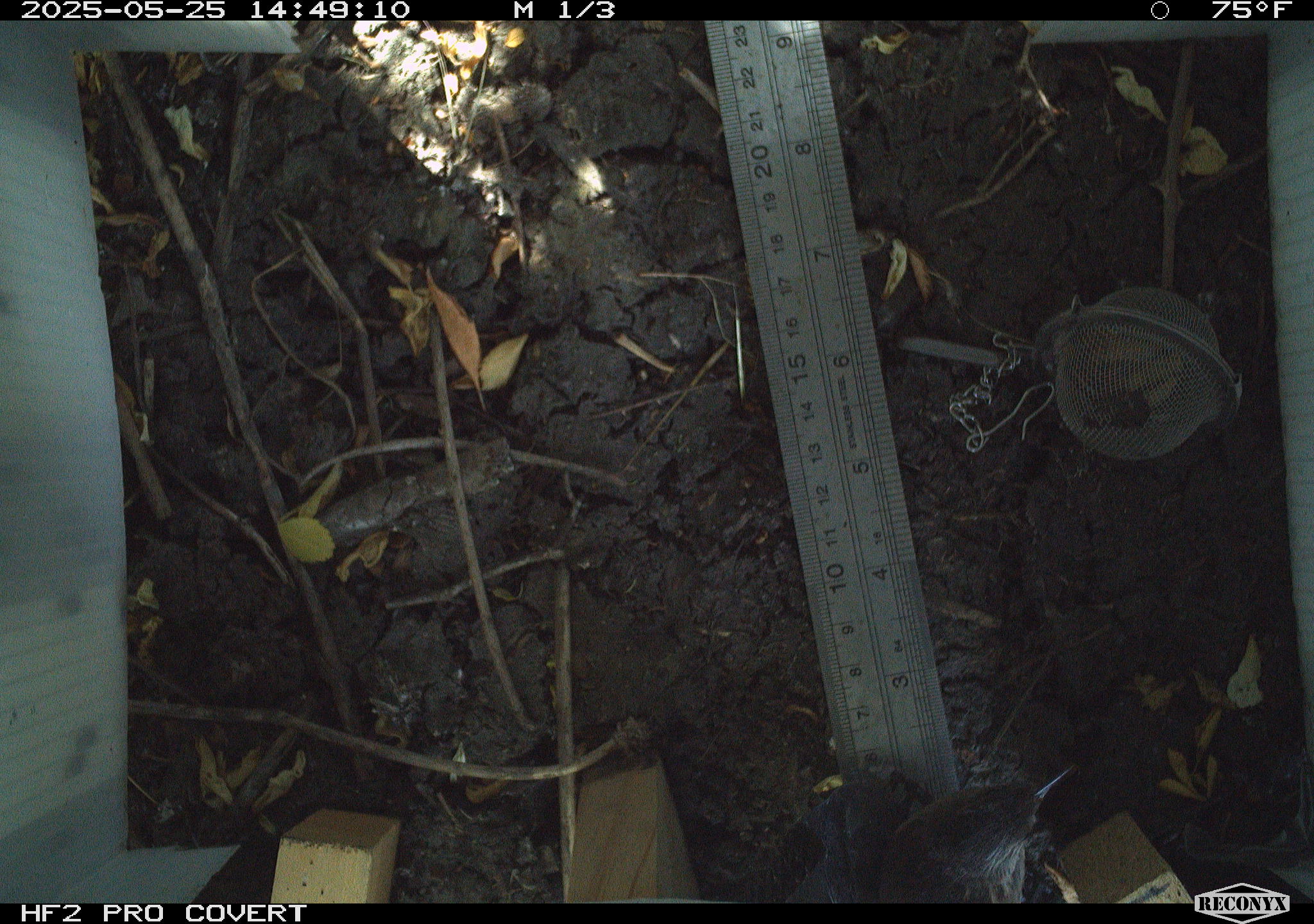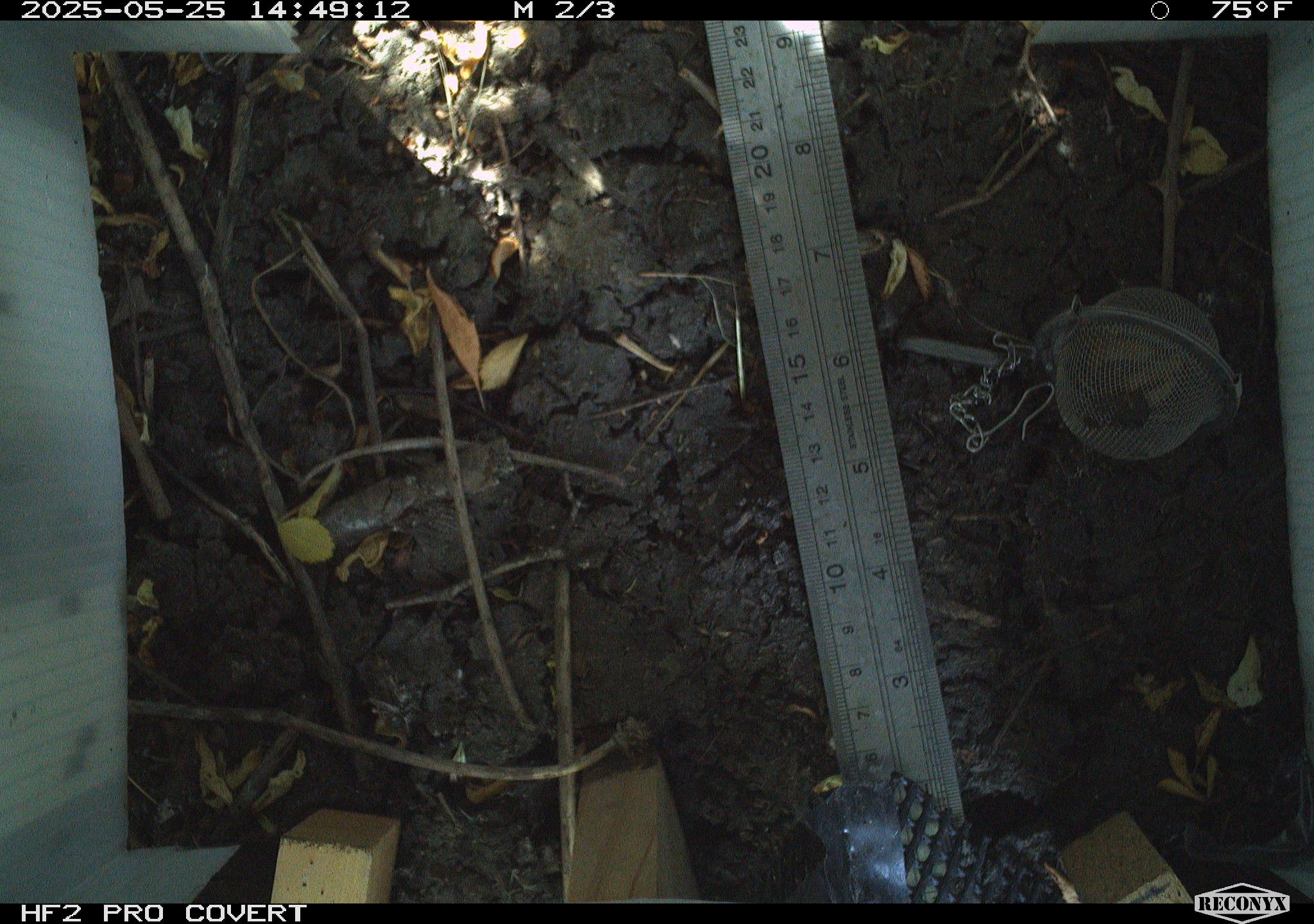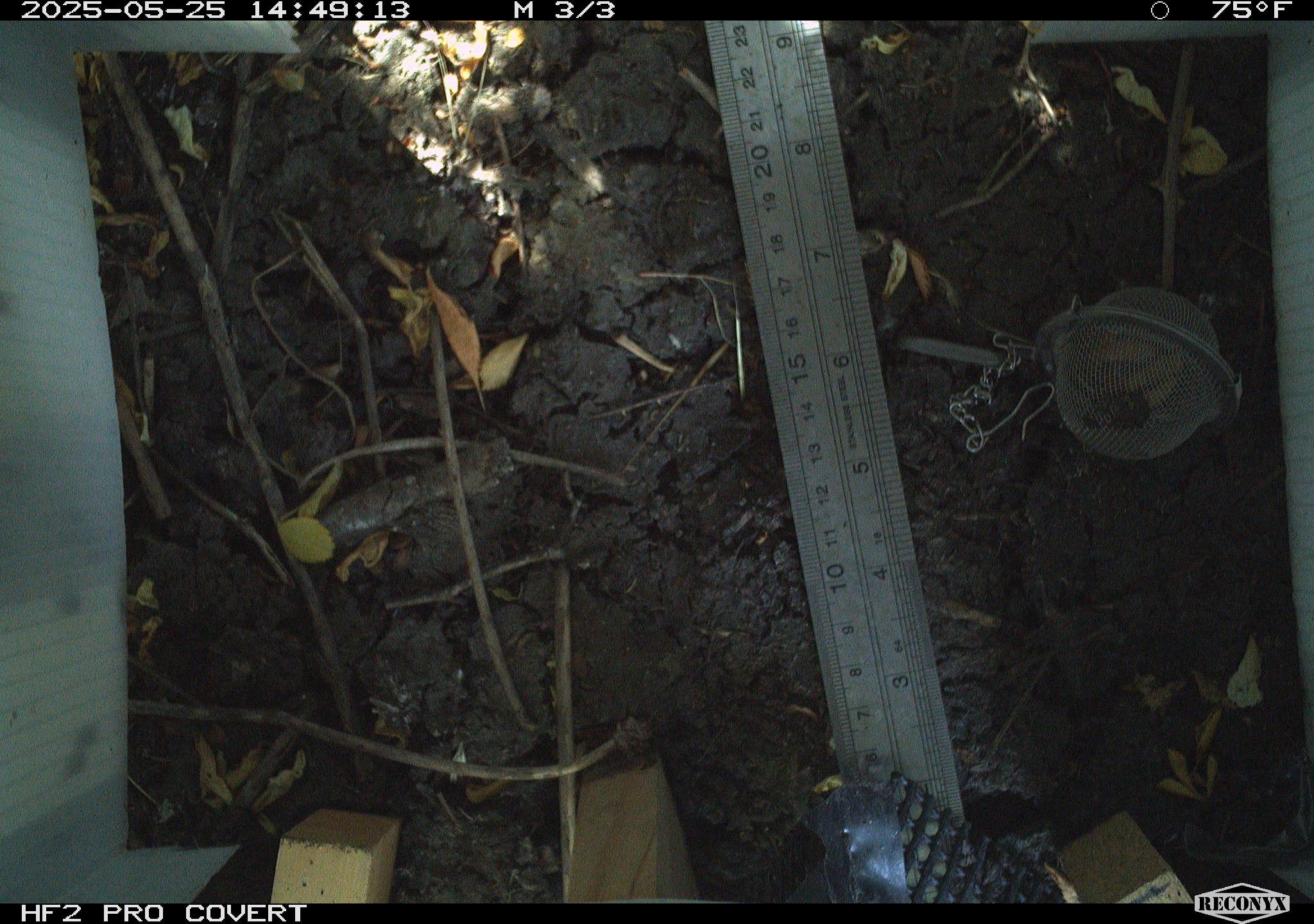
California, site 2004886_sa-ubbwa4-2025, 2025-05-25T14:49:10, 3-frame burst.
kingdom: Animalia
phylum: Chordata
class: Aves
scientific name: Aves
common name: bird